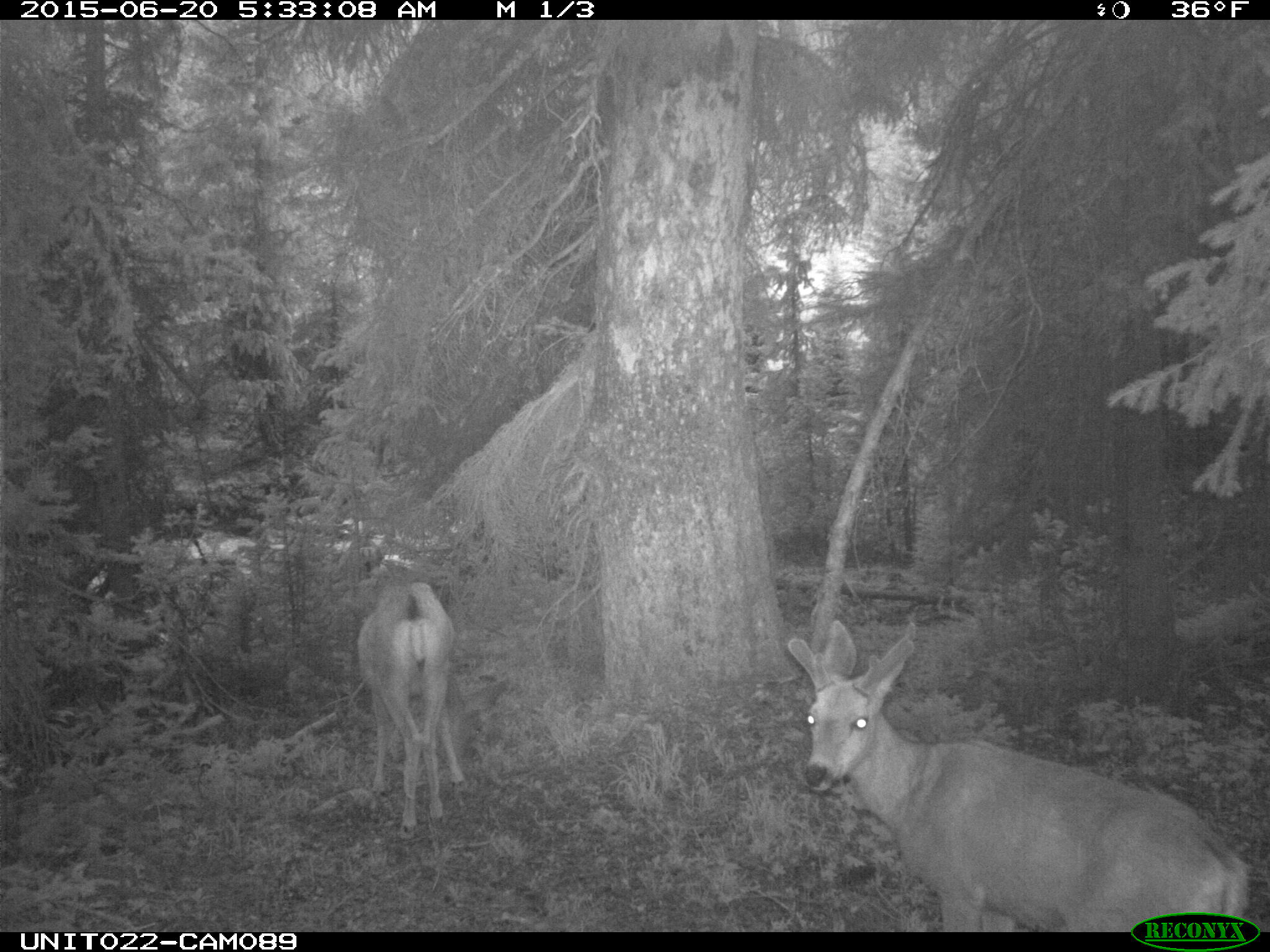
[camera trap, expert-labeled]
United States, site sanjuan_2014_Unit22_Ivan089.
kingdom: Animalia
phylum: Chordata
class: Mammalia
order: Artiodactyla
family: Cervidae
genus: Odocoileus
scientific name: Odocoileus hemionus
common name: mule deer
Odocoileus hemionus (mule deer).